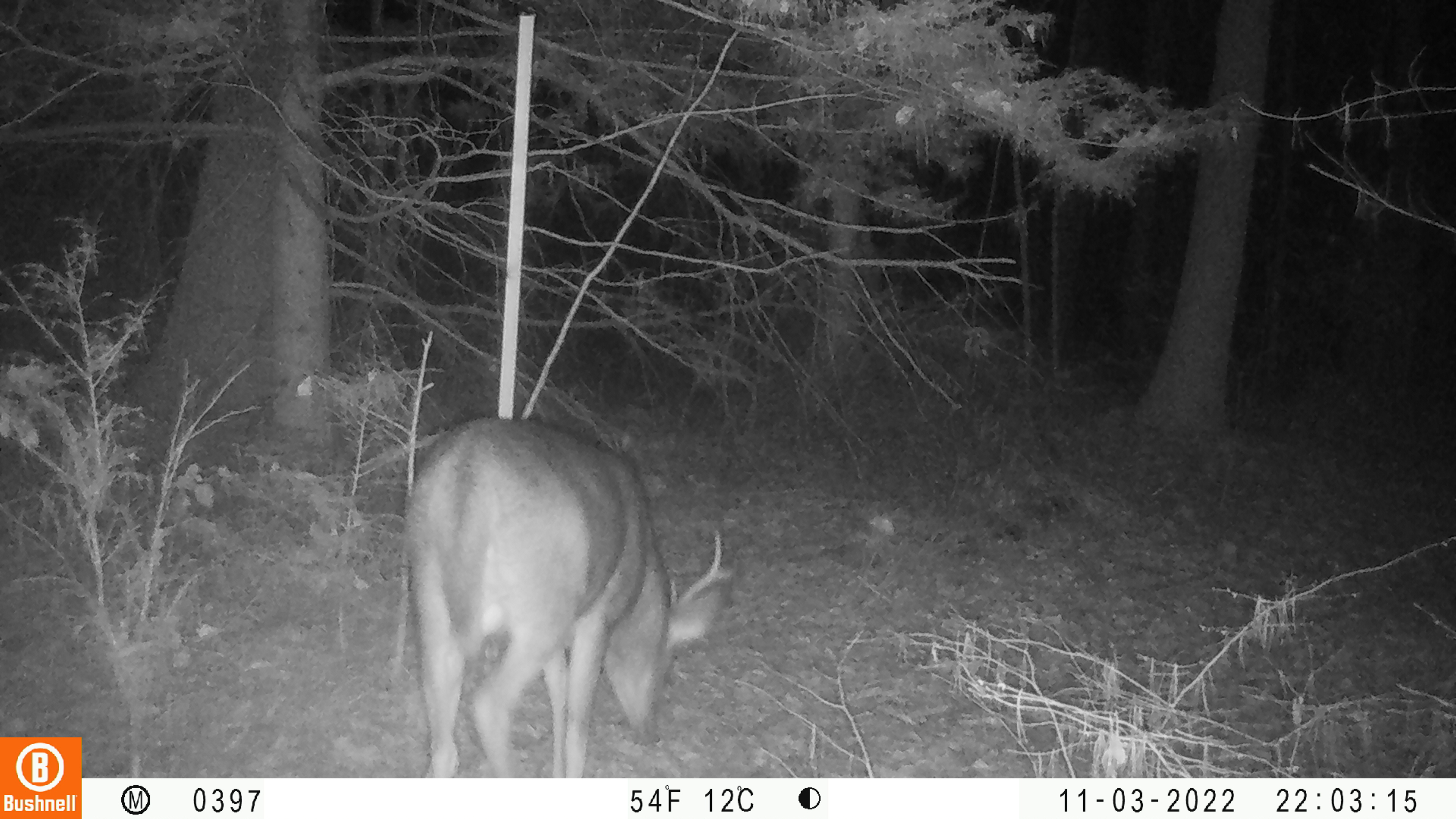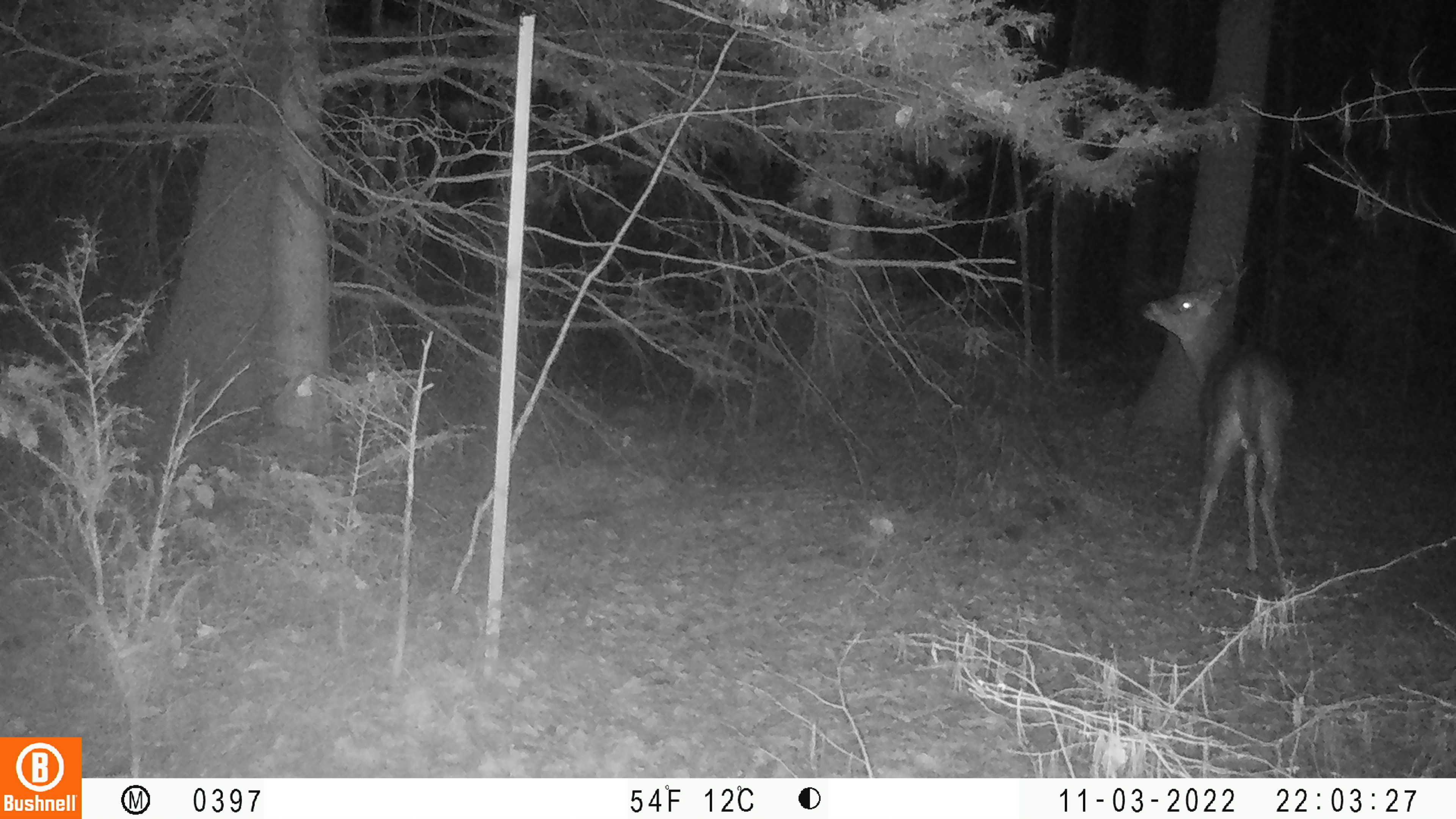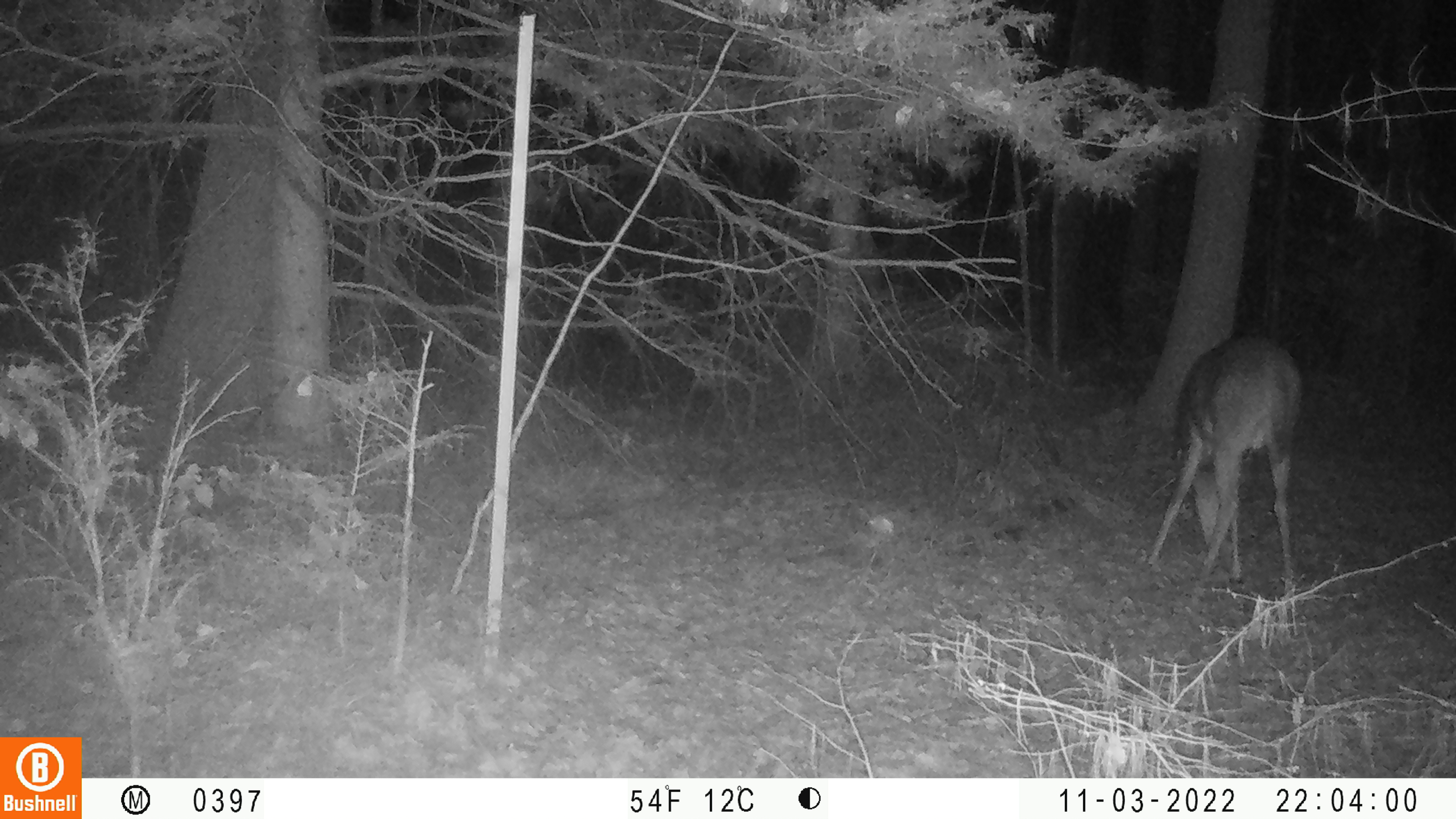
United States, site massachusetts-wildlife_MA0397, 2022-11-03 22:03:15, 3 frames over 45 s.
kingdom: Animalia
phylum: Chordata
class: Mammalia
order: Artiodactyla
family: Cervidae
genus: Odocoileus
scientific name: Odocoileus virginianus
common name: white-tailed deer